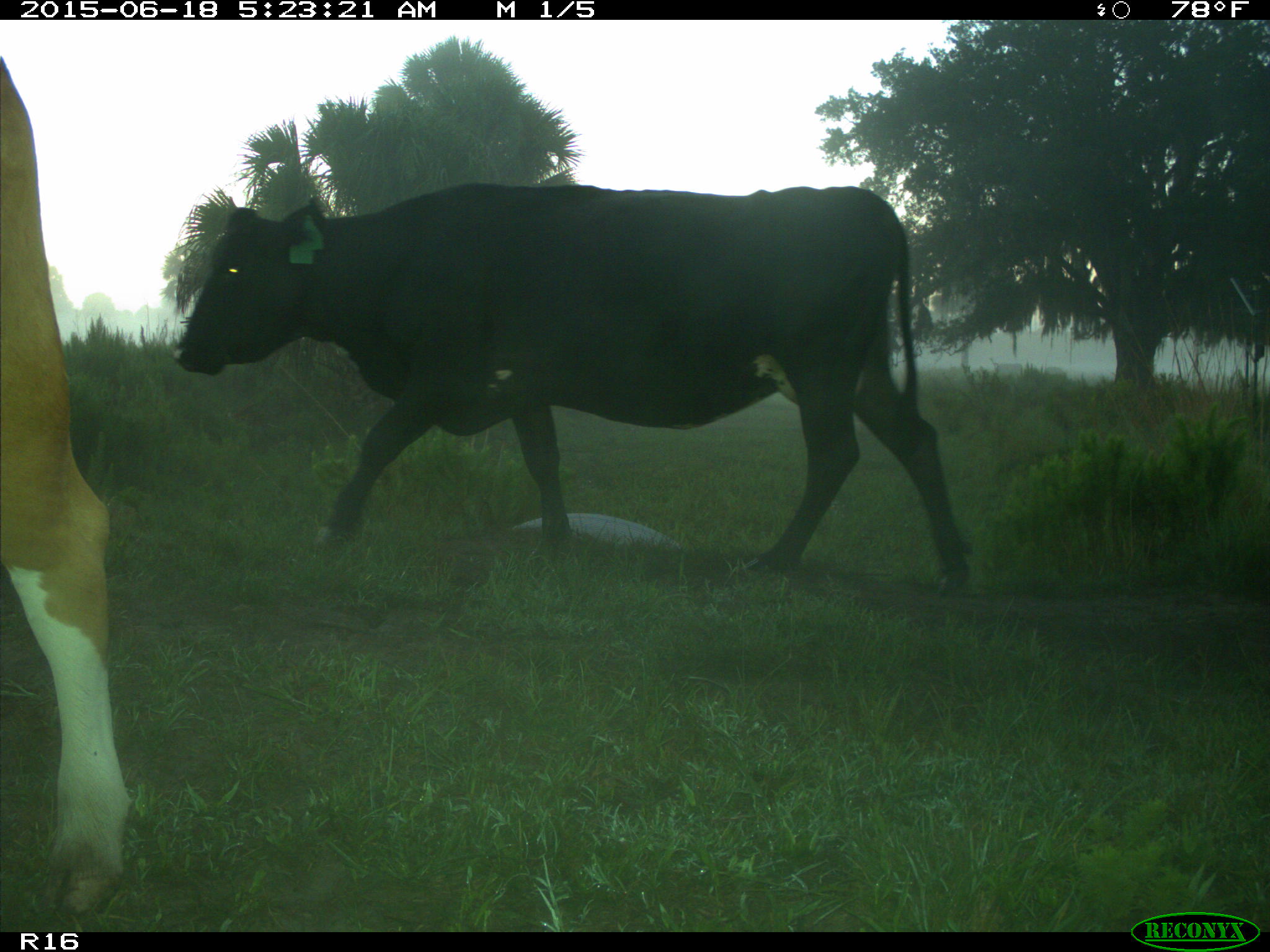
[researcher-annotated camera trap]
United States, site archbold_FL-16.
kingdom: Animalia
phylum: Chordata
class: Mammalia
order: Artiodactyla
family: Bovidae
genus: Bos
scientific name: Bos taurus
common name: domestic cow